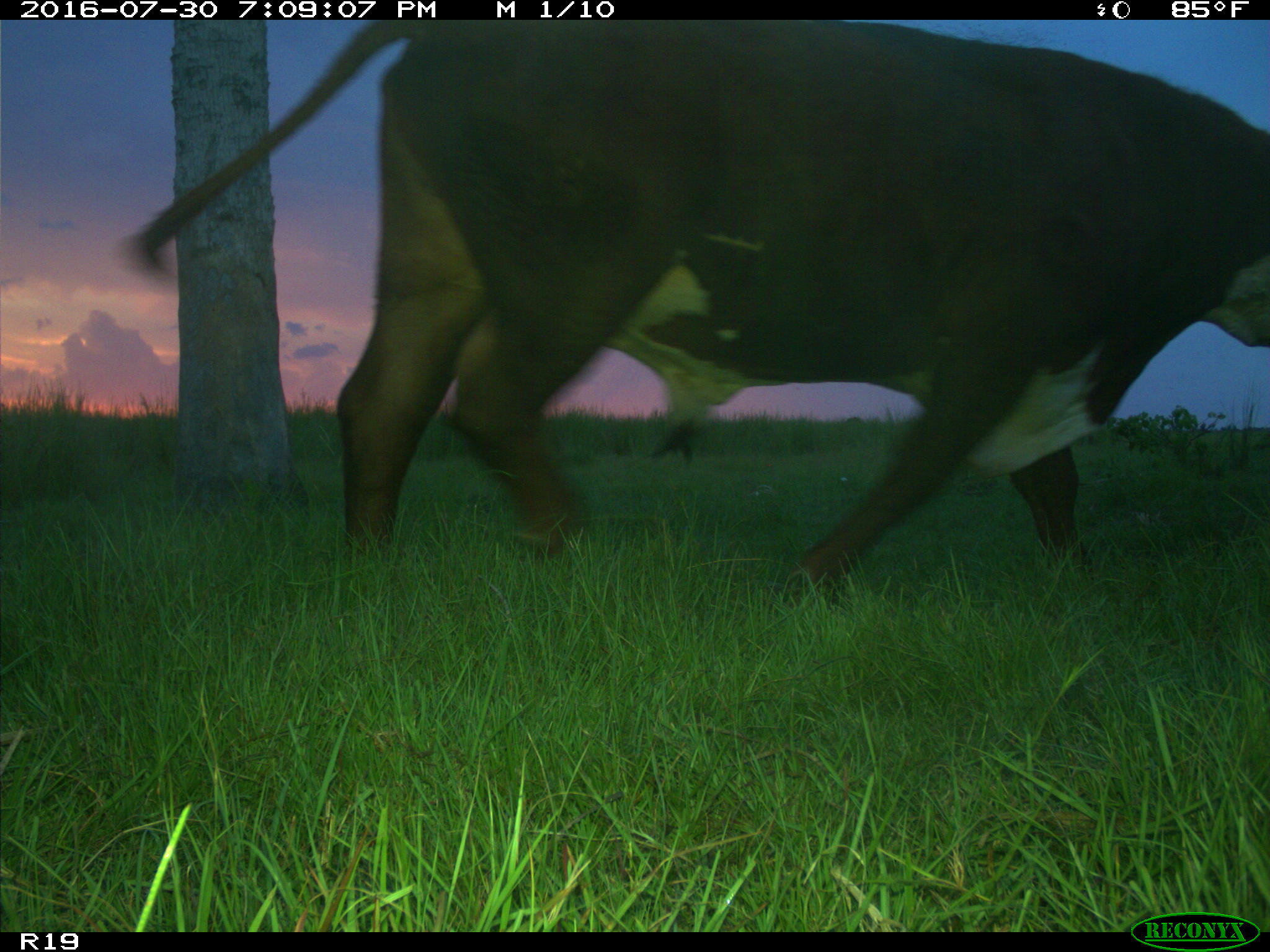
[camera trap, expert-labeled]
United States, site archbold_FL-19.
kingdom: Animalia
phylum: Chordata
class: Mammalia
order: Artiodactyla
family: Bovidae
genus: Bos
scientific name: Bos taurus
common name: domestic cow